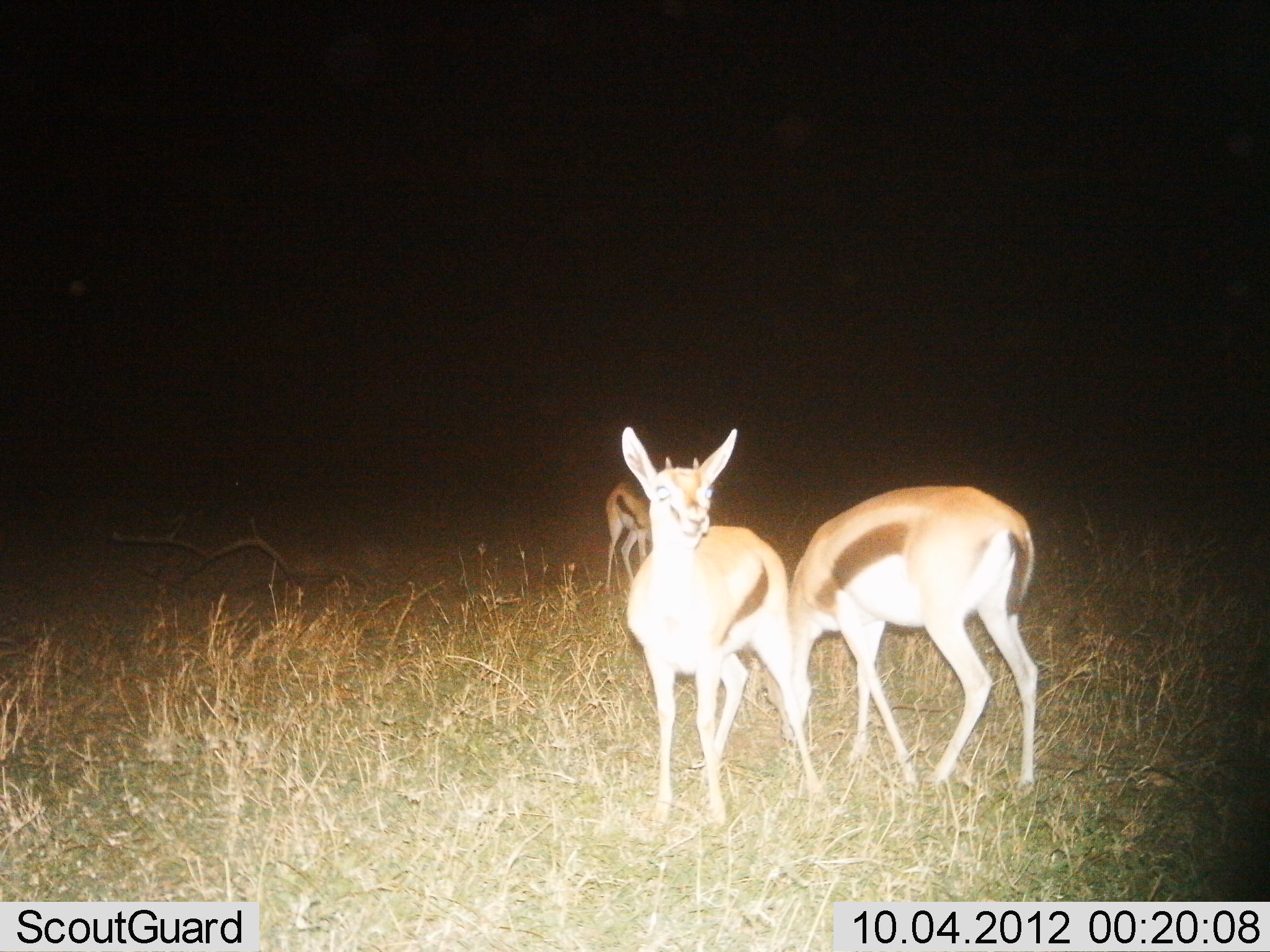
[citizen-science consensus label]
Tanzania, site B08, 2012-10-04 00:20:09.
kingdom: Animalia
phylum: Chordata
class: Mammalia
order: Artiodactyla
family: Bovidae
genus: Eudorcas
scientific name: Eudorcas thomsonii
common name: thomson's gazelle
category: gazellethomsons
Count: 3.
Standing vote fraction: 90%.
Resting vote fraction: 0%.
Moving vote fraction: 0%.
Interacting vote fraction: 0%.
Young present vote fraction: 10%.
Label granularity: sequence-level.